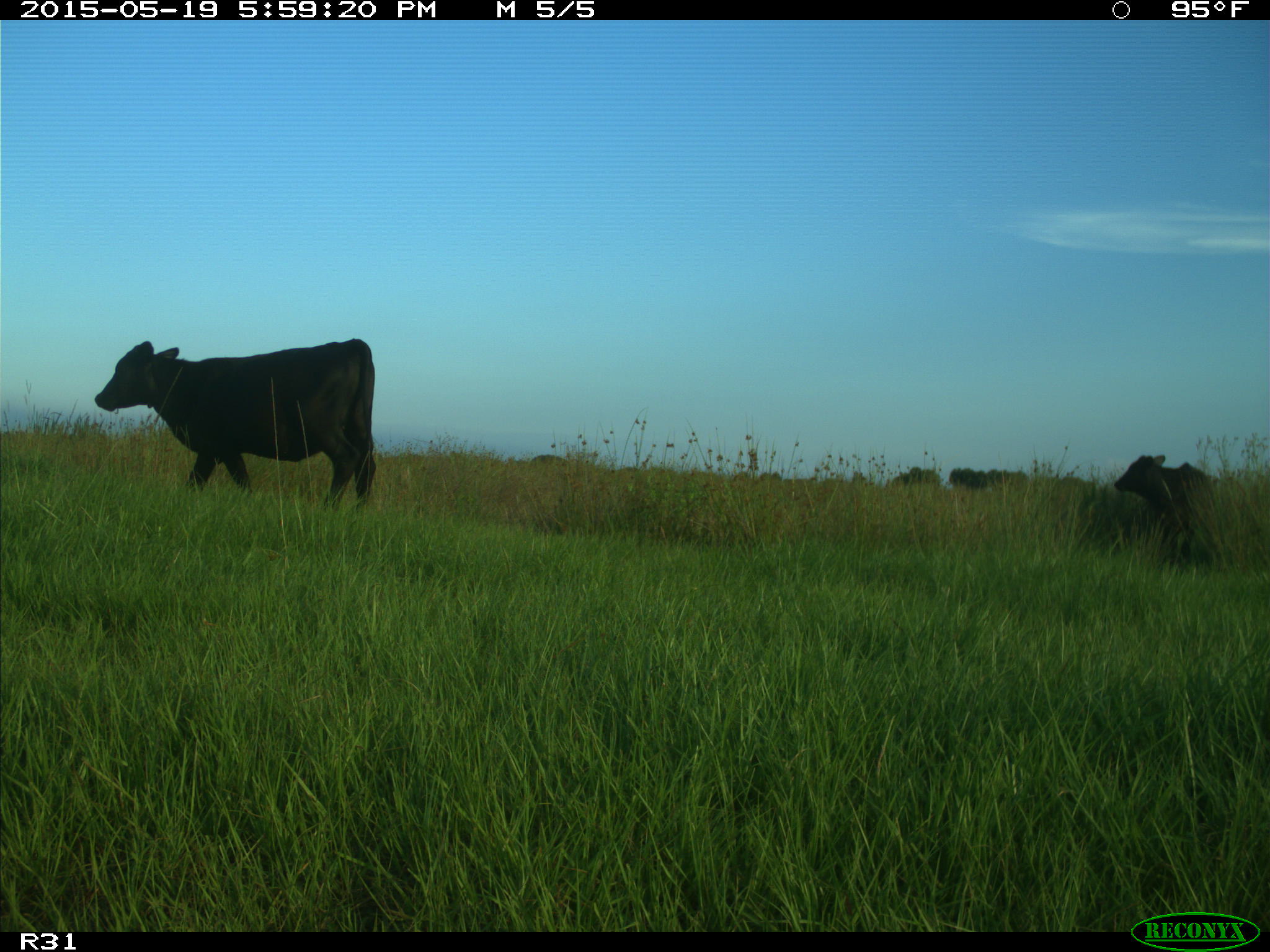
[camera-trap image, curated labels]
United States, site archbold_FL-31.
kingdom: Animalia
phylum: Chordata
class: Mammalia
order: Artiodactyla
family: Bovidae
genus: Bos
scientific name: Bos taurus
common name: domestic cow